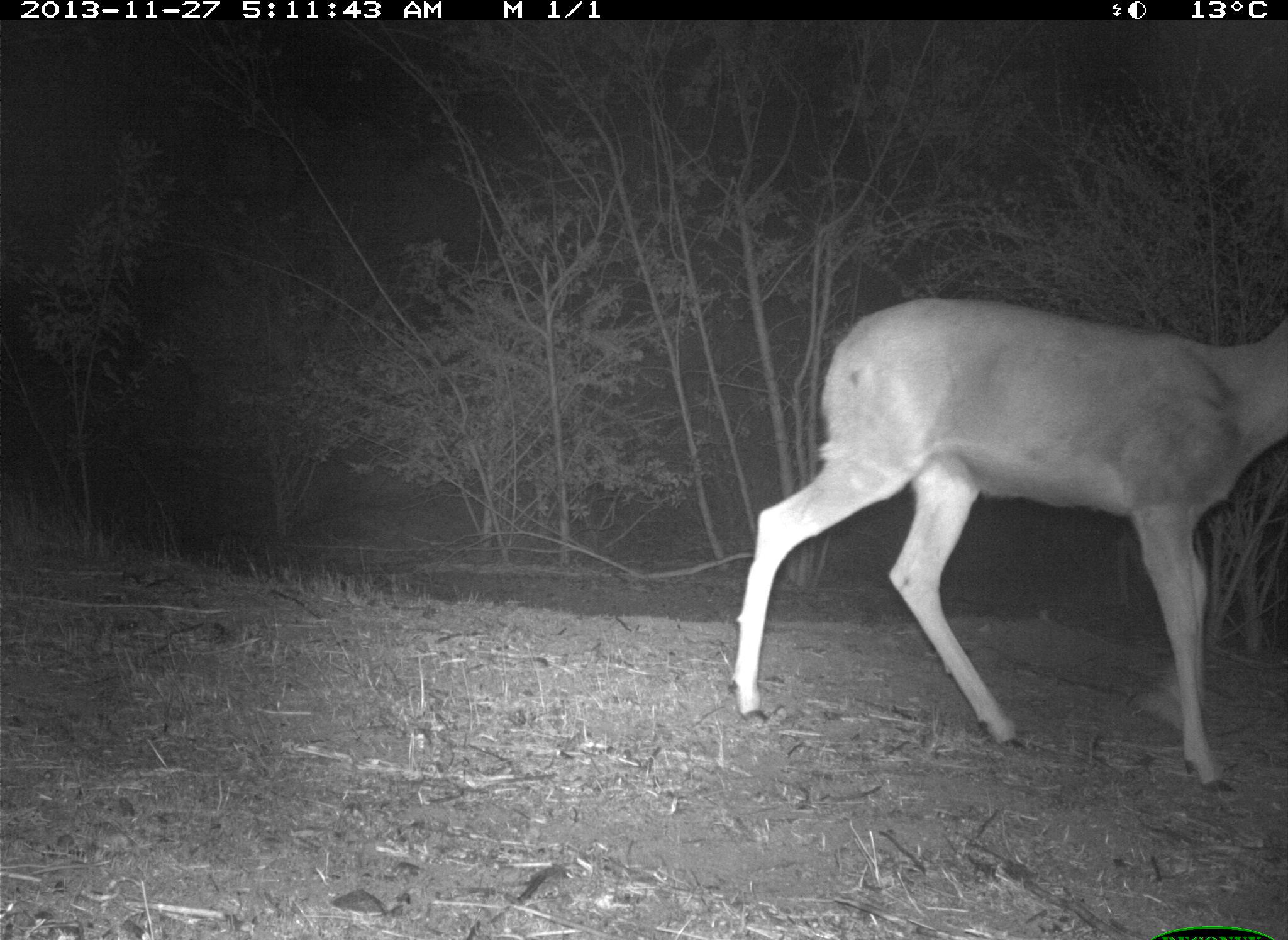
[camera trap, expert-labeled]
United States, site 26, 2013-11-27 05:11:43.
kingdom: Animalia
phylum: Chordata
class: Mammalia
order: Artiodactyla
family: Cervidae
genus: Odocoileus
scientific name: Odocoileus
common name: deer